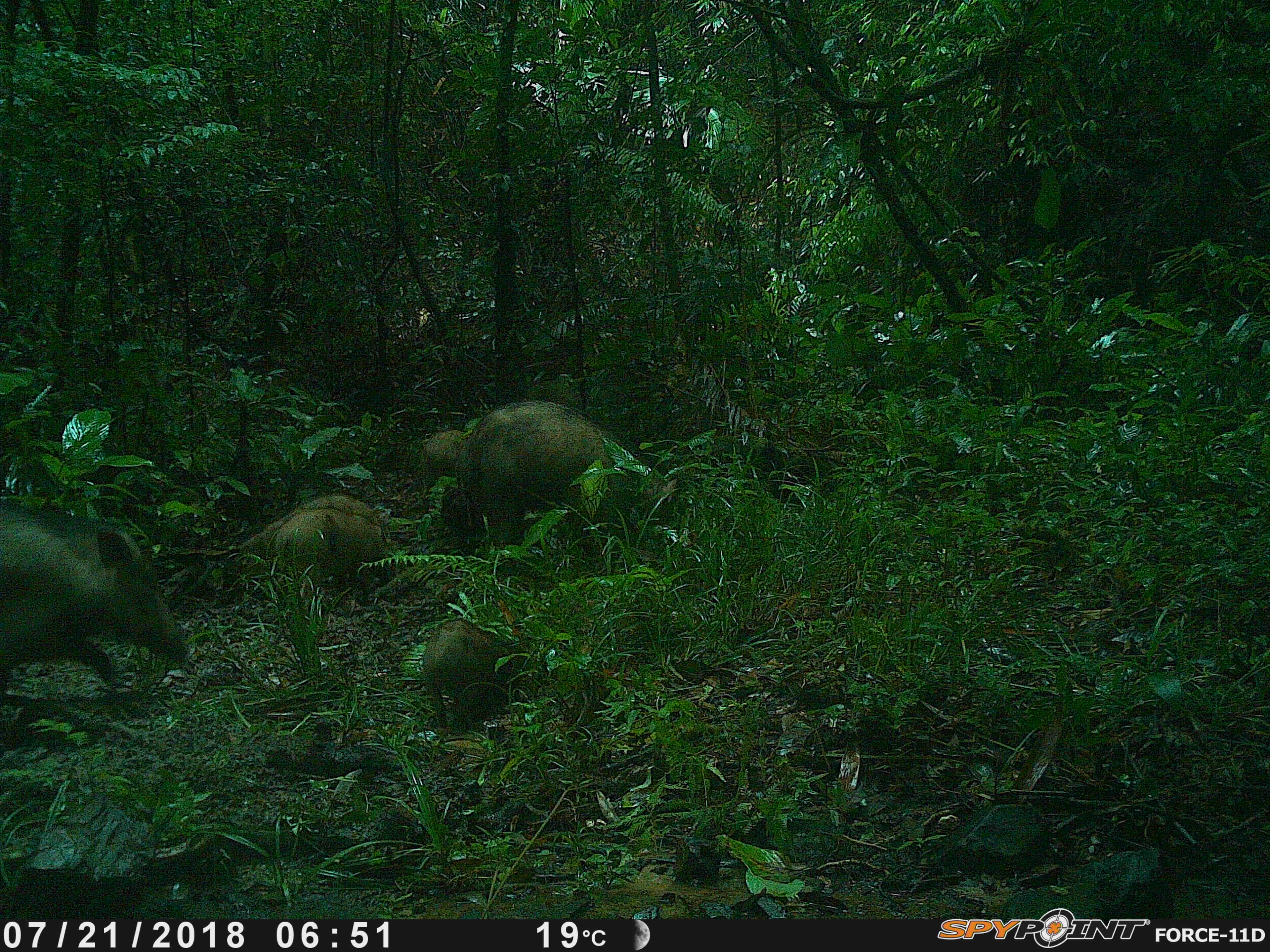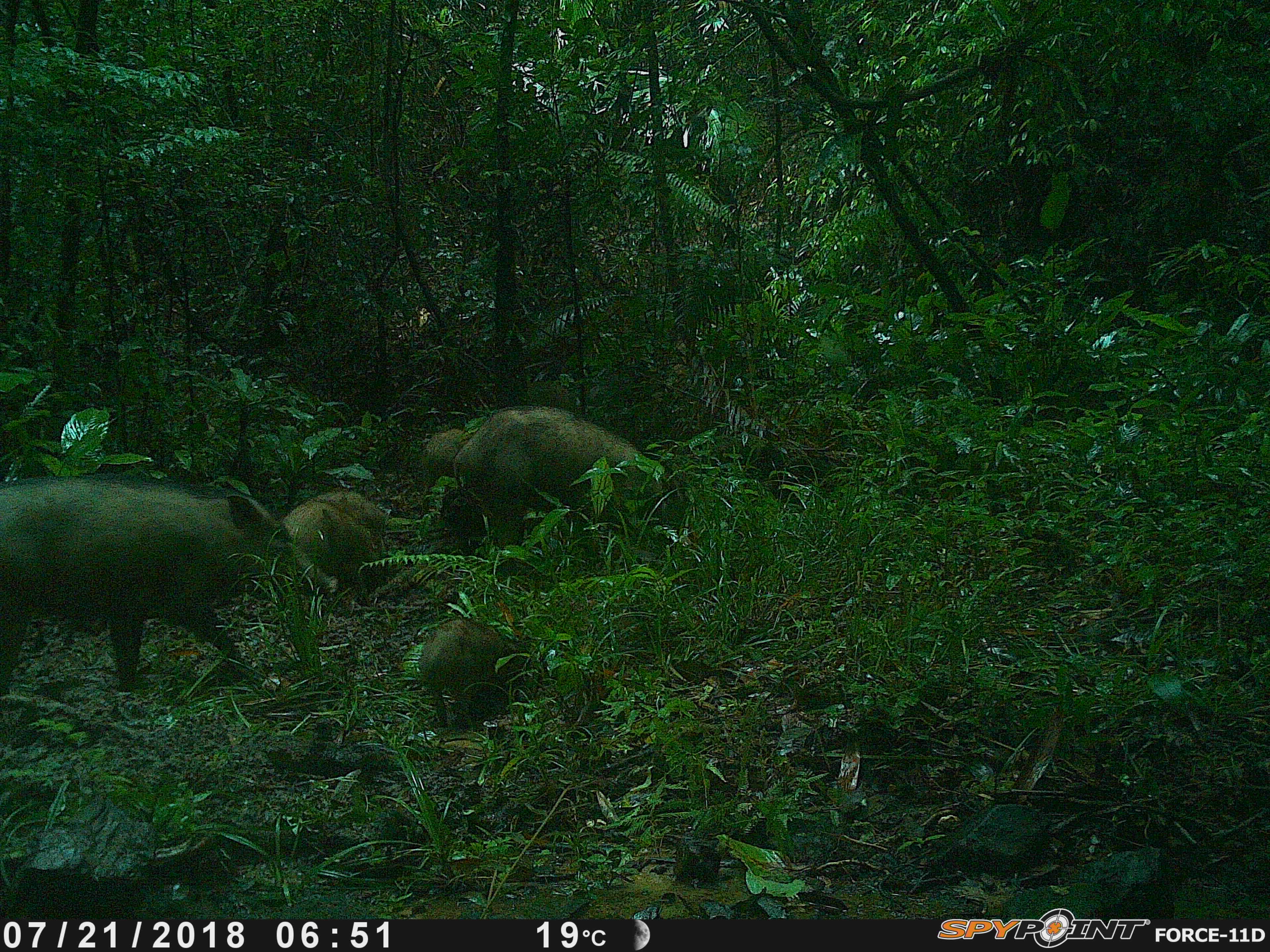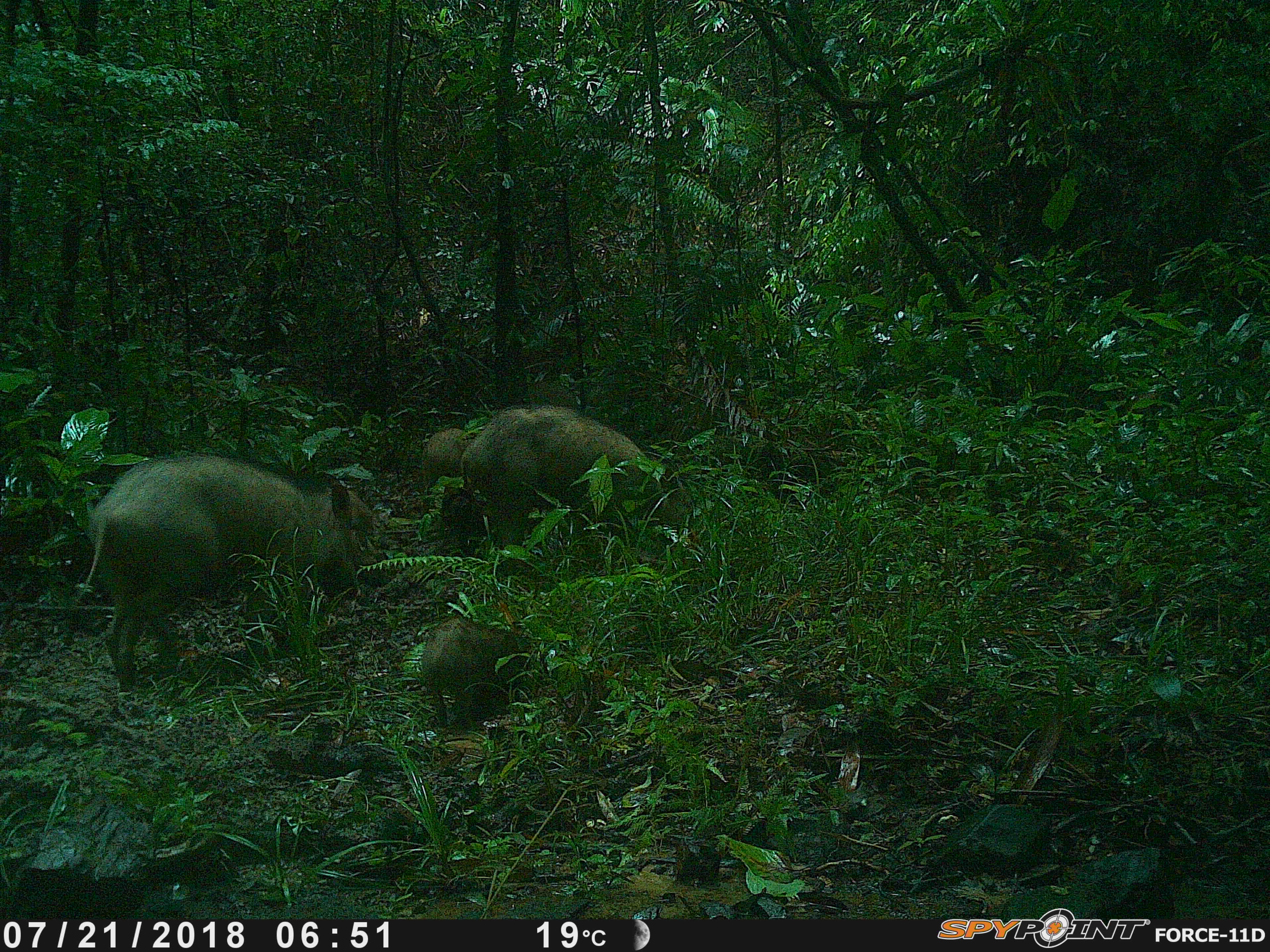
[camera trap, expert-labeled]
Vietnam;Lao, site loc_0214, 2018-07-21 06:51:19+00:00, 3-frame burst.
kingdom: Animalia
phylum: Chordata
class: Mammalia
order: Artiodactyla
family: Suidae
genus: Sus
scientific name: Sus scrofa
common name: eurasian wild pig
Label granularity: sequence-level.